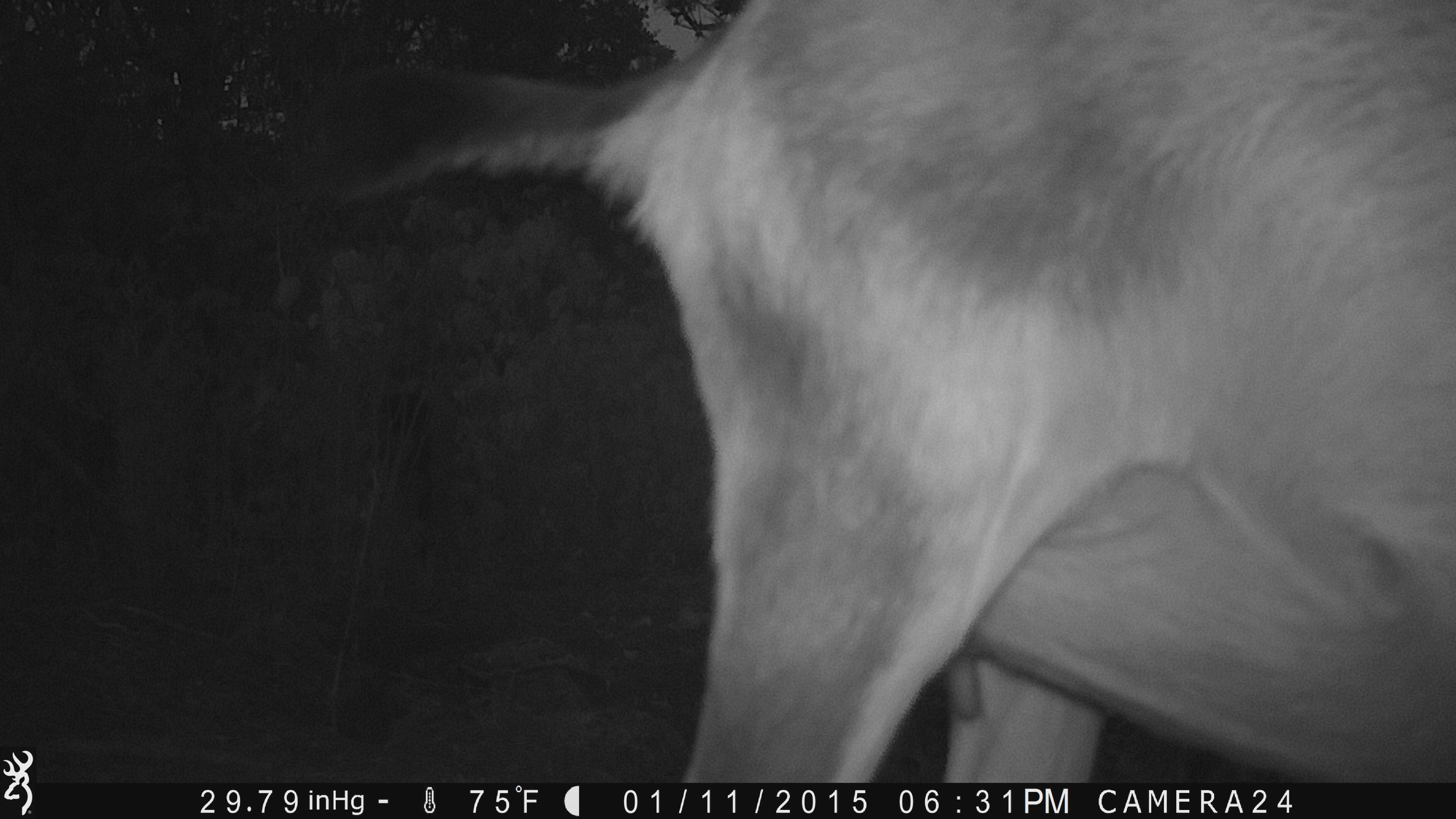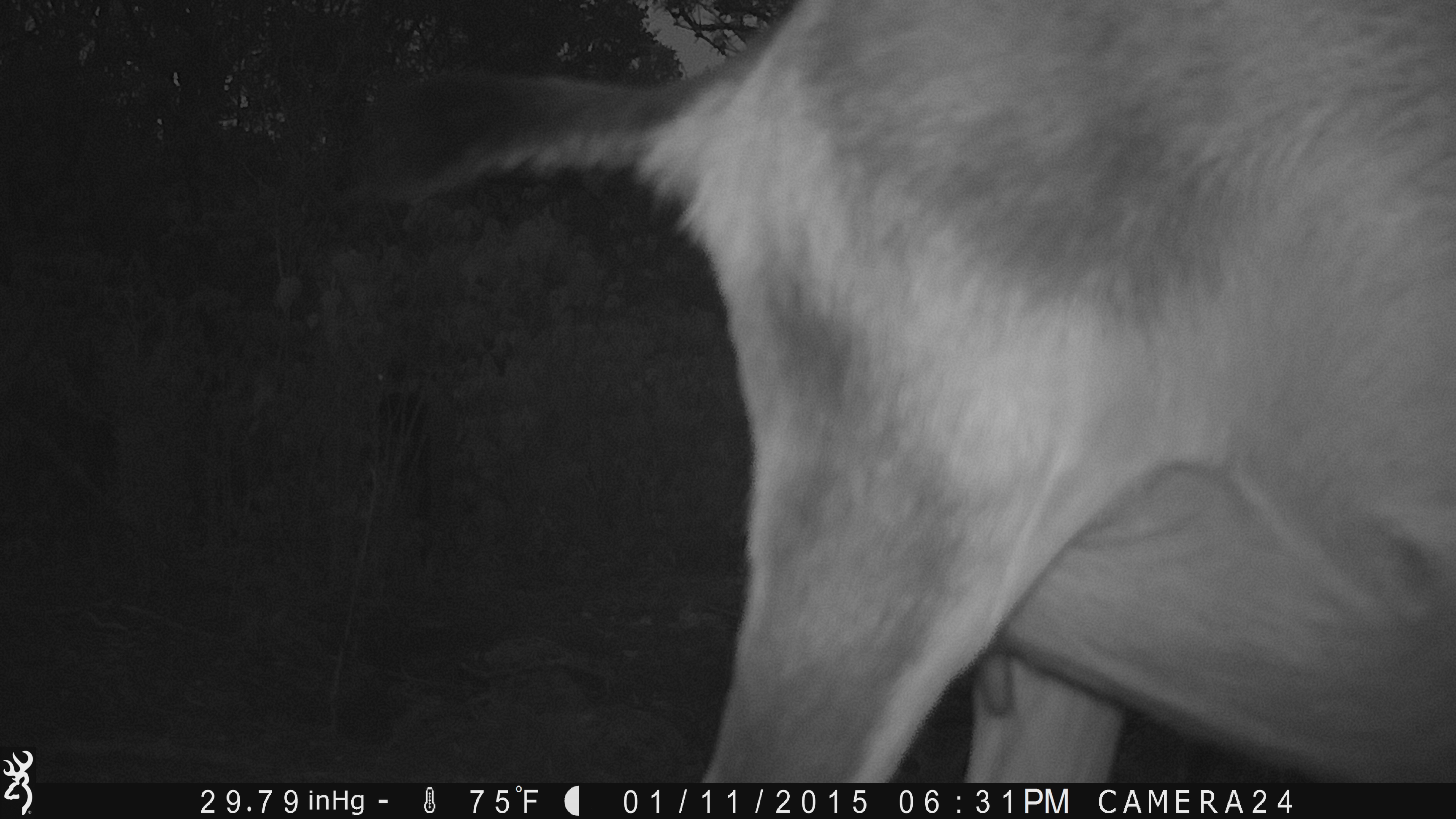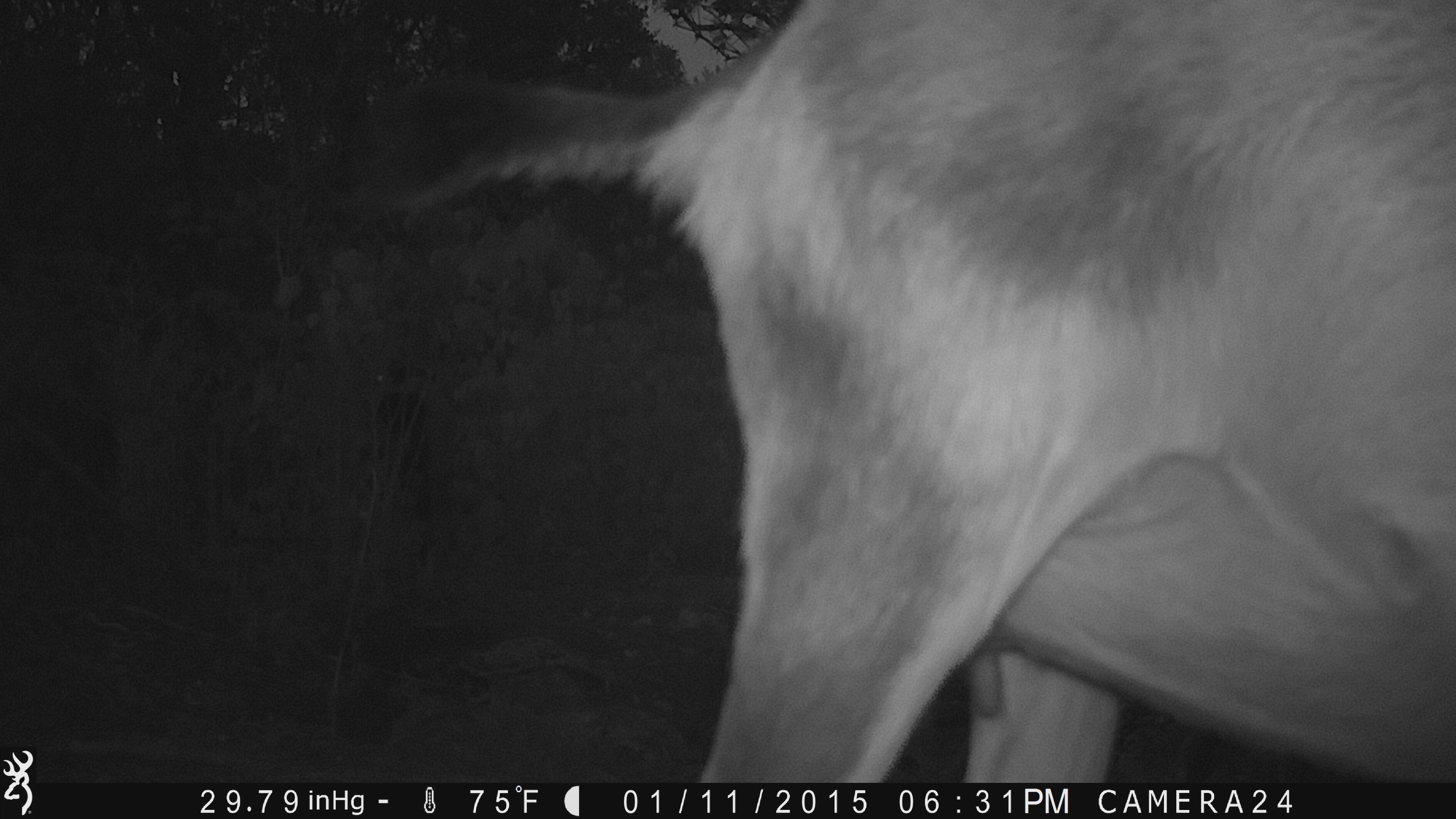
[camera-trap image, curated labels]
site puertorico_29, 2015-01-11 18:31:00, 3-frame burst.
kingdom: Animalia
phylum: Chordata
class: Mammalia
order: Artiodactyla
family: Bovidae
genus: Capra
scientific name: Capra hircus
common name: goat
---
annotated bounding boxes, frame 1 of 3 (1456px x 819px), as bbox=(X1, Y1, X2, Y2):
goat: bbox=(266, 3, 1456, 791)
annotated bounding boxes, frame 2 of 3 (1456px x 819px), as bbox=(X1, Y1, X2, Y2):
goat: bbox=(319, 2, 1456, 779)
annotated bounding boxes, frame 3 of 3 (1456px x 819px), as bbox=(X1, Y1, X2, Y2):
goat: bbox=(327, 4, 1450, 780)